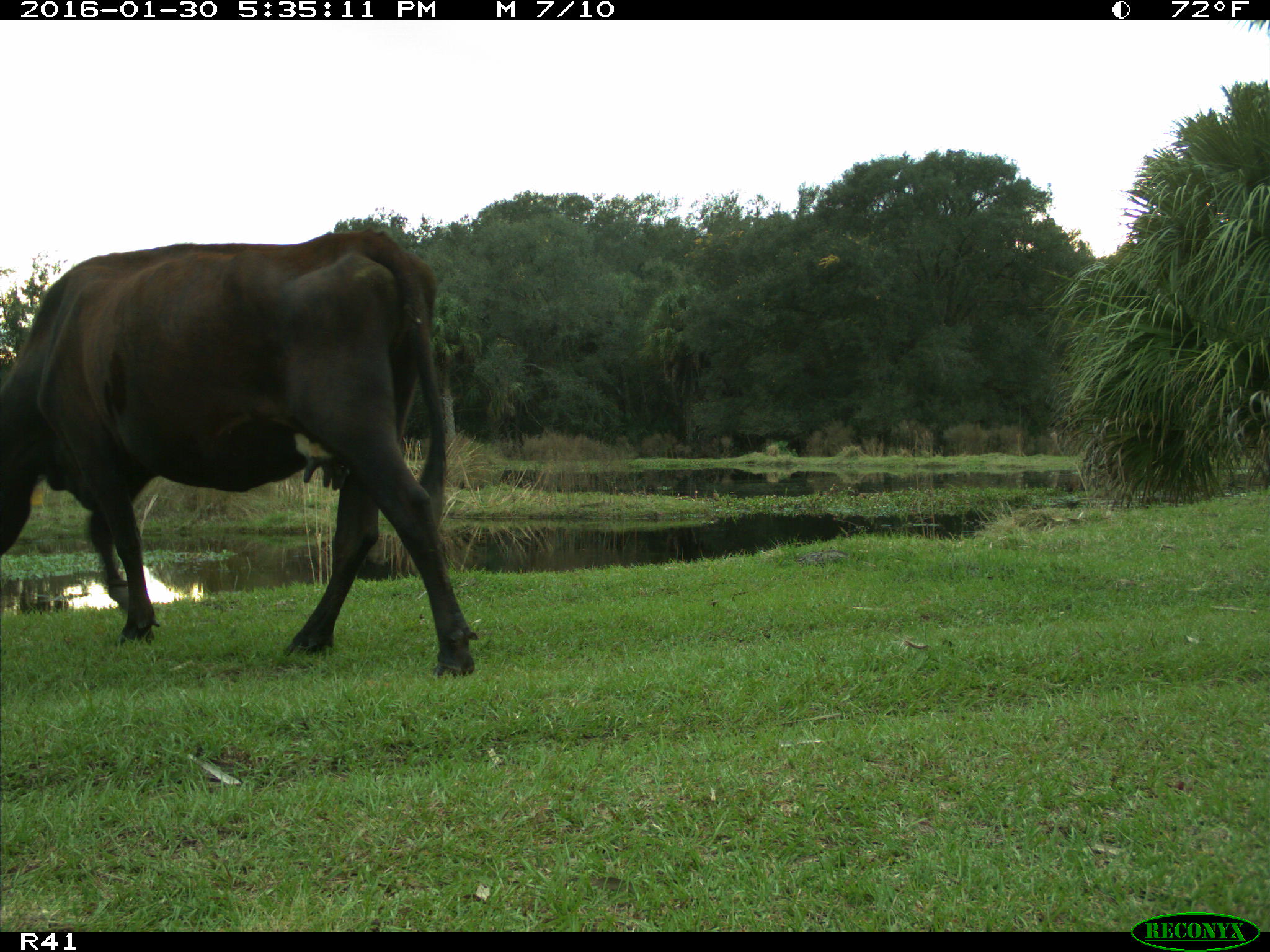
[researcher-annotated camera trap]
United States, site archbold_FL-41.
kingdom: Animalia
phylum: Chordata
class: Mammalia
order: Artiodactyla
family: Bovidae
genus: Bos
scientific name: Bos taurus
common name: domestic cow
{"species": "Bos taurus (domestic cow)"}